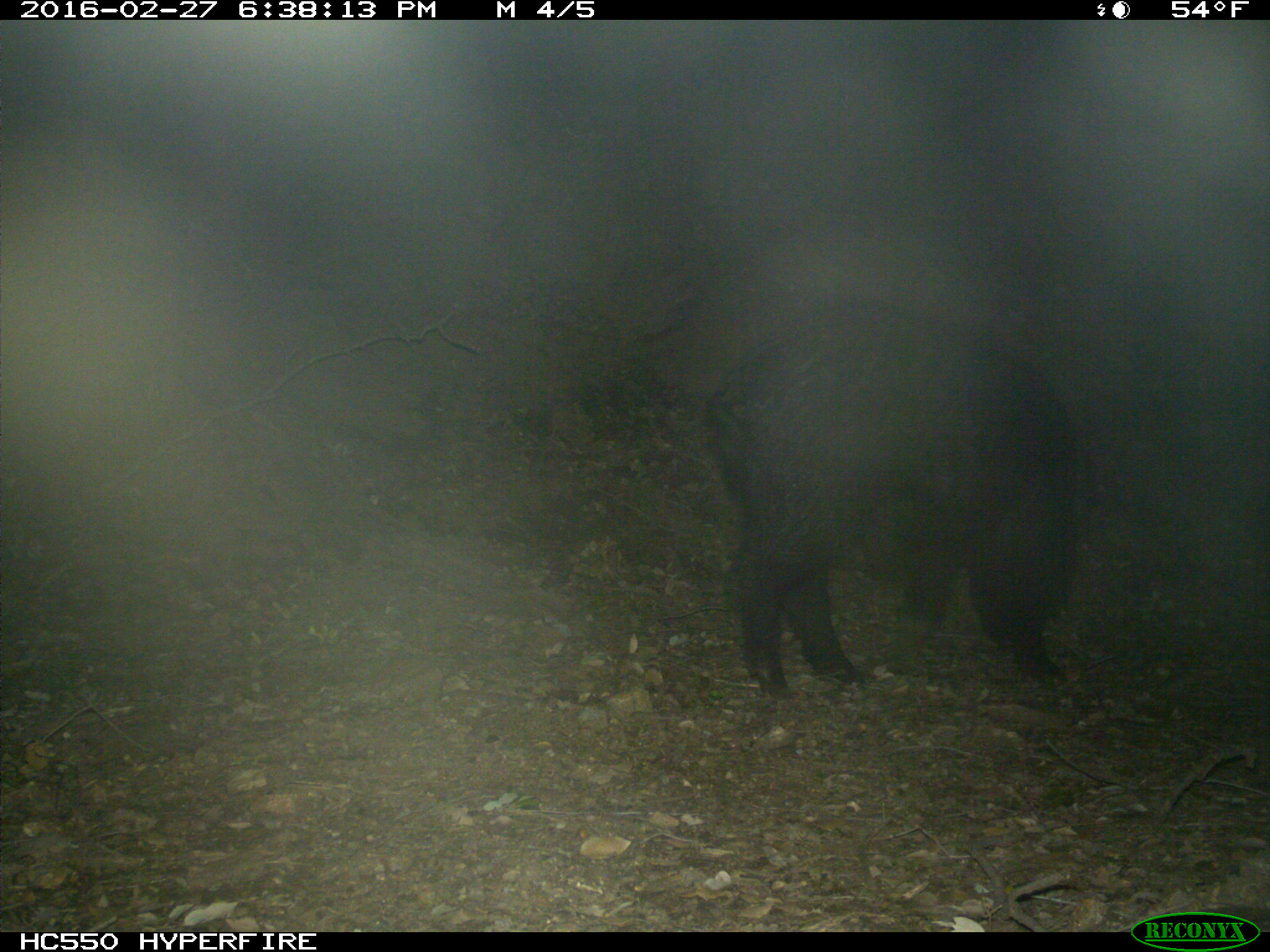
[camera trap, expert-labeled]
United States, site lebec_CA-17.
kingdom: Animalia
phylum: Chordata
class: Mammalia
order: Artiodactyla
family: Suidae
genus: Sus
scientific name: Sus scrofa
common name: wild boar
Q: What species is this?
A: Sus scrofa (wild boar).